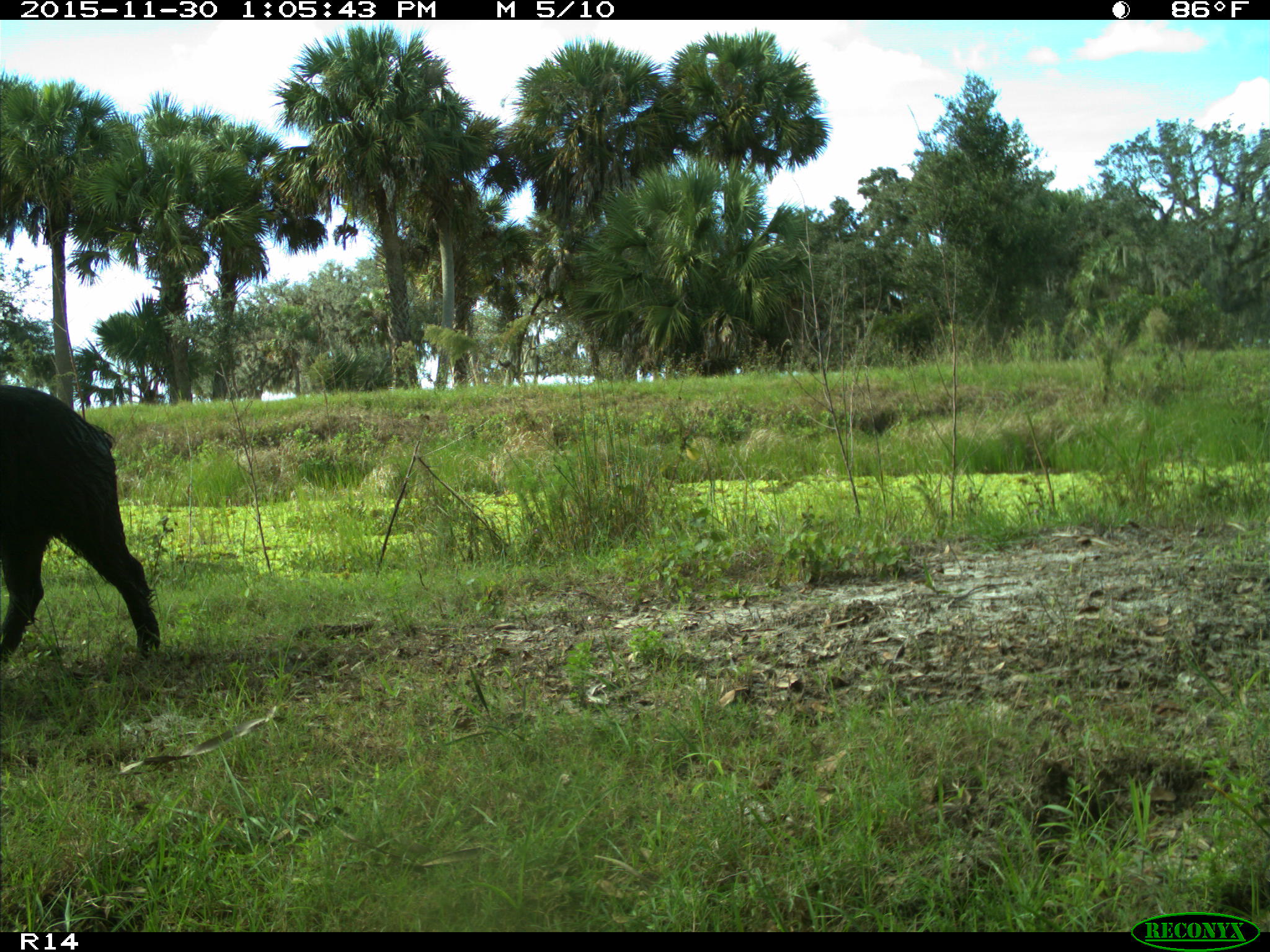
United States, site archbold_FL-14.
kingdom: Animalia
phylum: Chordata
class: Mammalia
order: Artiodactyla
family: Suidae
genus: Sus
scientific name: Sus scrofa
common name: wild boar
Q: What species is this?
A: Sus scrofa (wild boar).